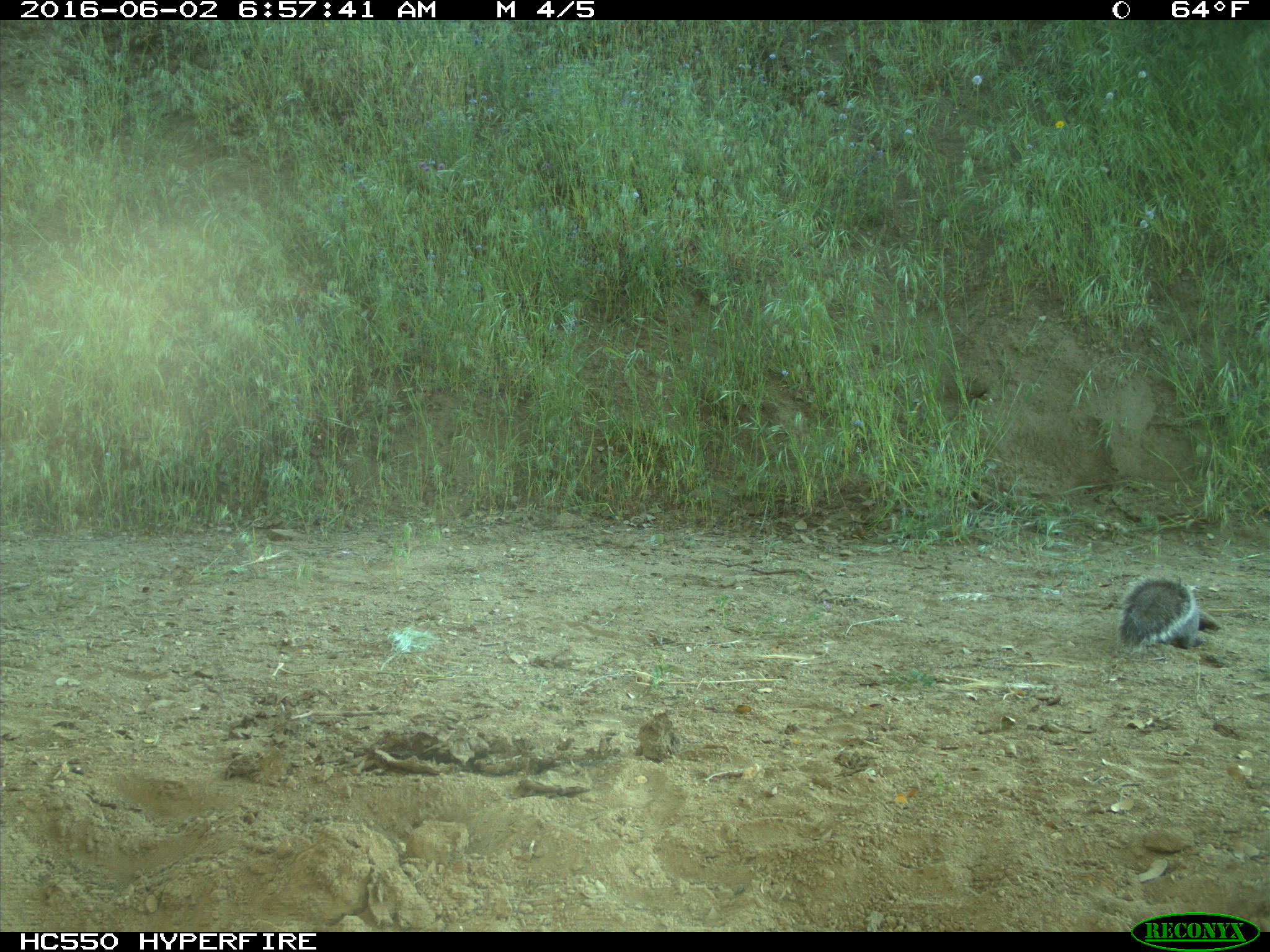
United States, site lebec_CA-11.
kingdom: Animalia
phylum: Chordata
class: Mammalia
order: Rodentia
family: Sciuridae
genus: Sciurus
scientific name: Sciurus carolinensis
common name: eastern gray squirrel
Sciurus carolinensis (eastern gray squirrel).